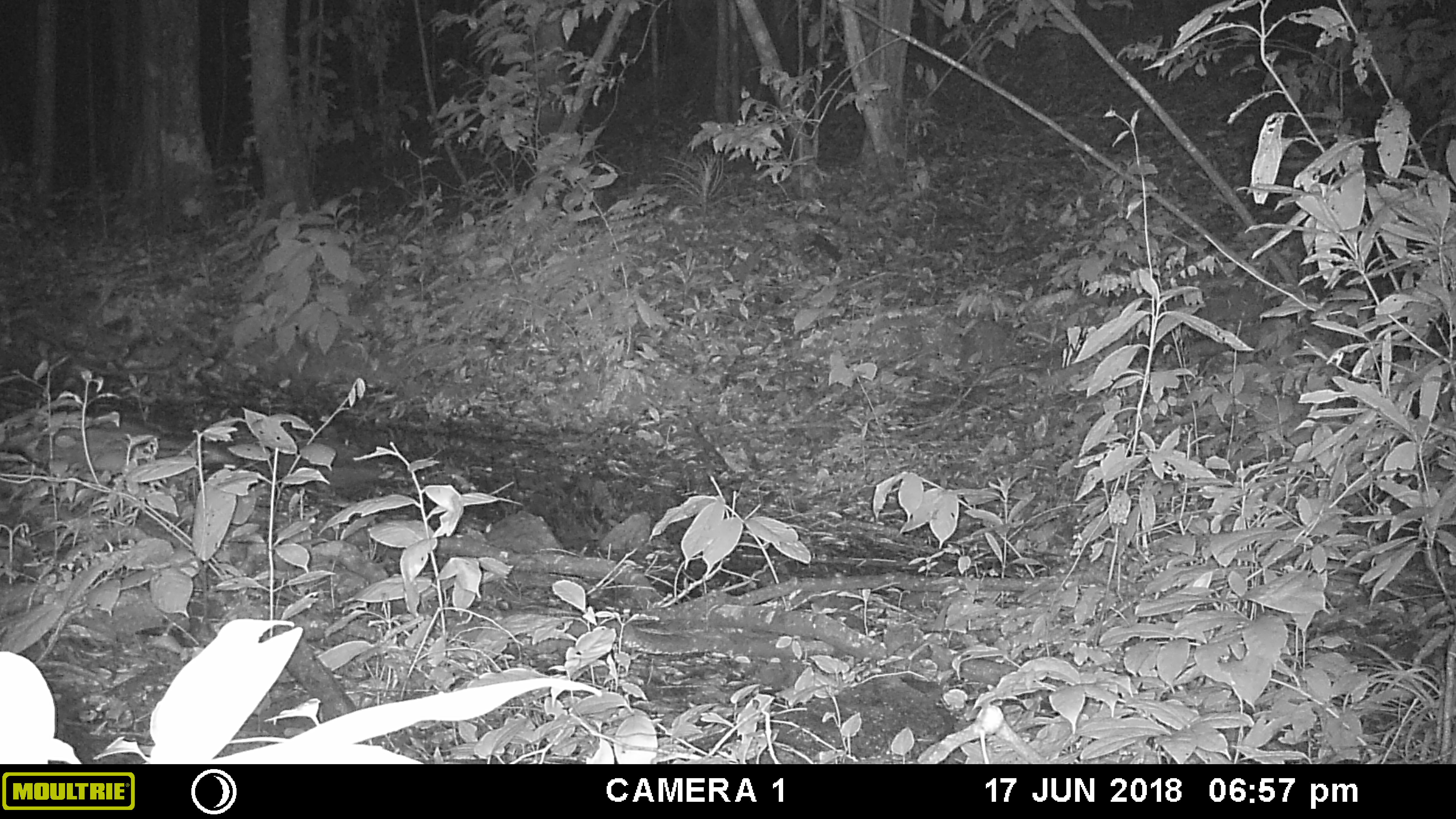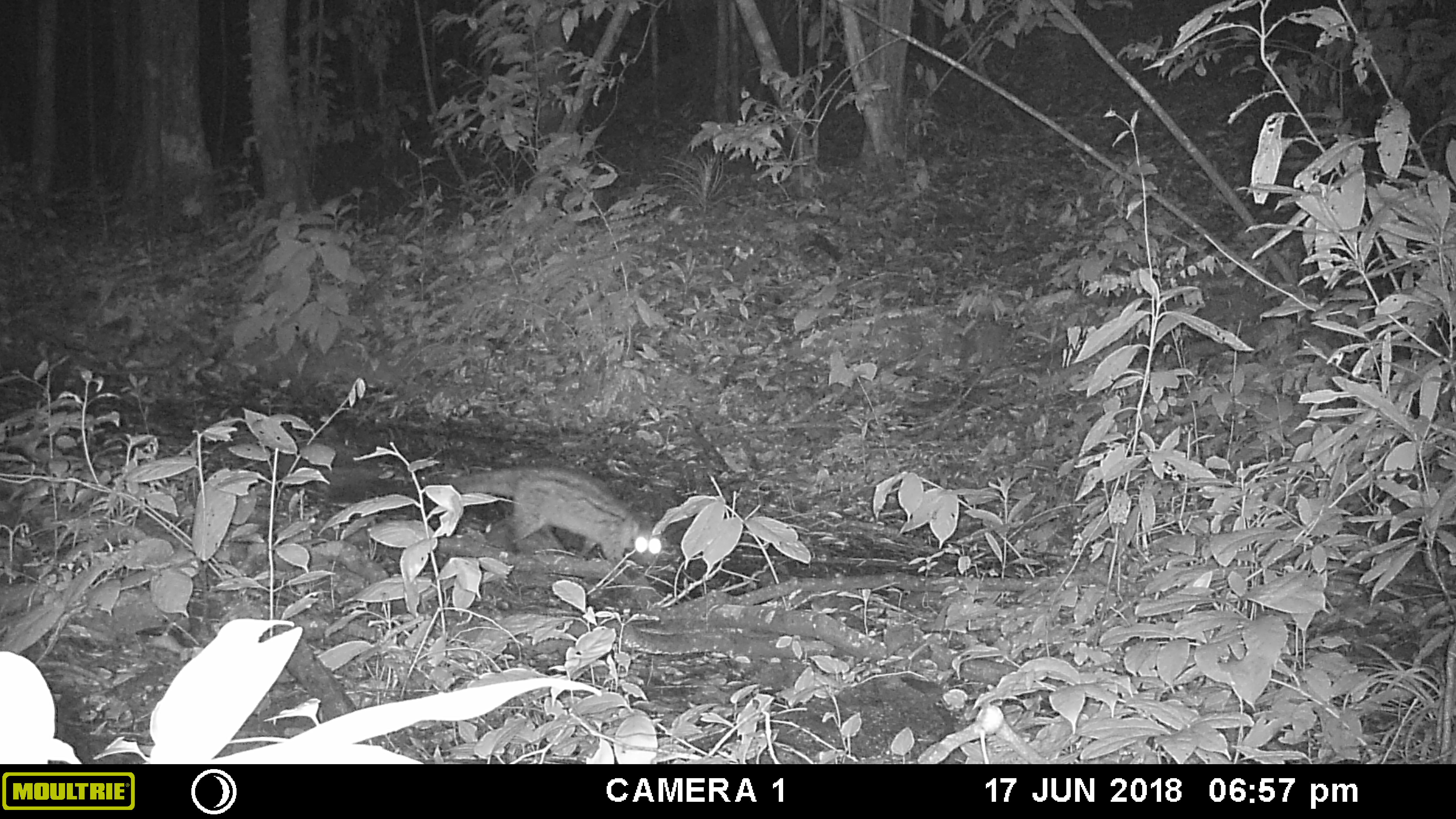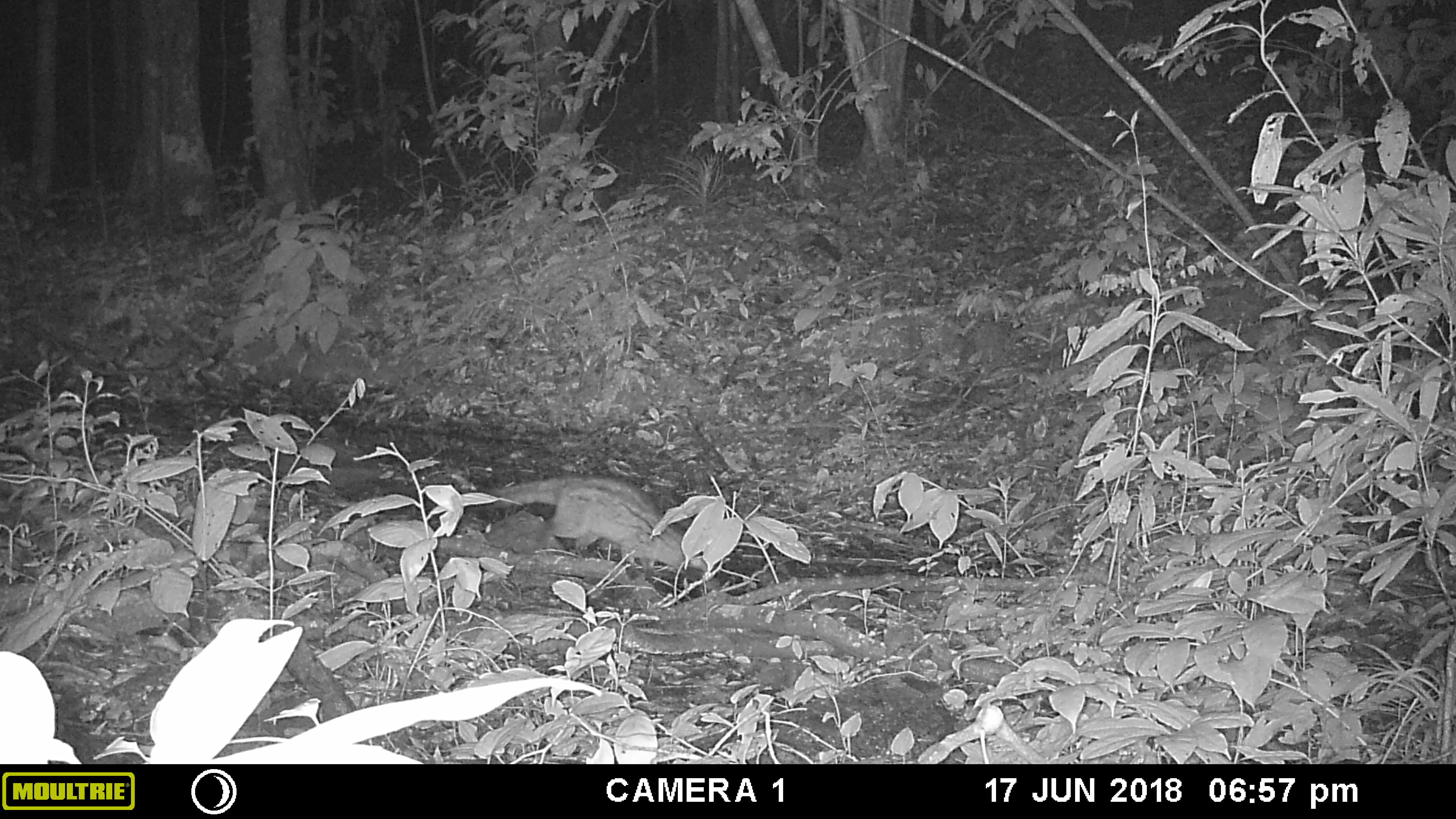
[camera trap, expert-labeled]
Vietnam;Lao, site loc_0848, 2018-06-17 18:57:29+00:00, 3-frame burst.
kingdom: Animalia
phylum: Chordata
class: Mammalia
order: Carnivora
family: Viverridae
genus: Paradoxurus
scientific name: Paradoxurus hermaphroditus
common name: common palm civet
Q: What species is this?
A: Common palm civet (Paradoxurus hermaphroditus).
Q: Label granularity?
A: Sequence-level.